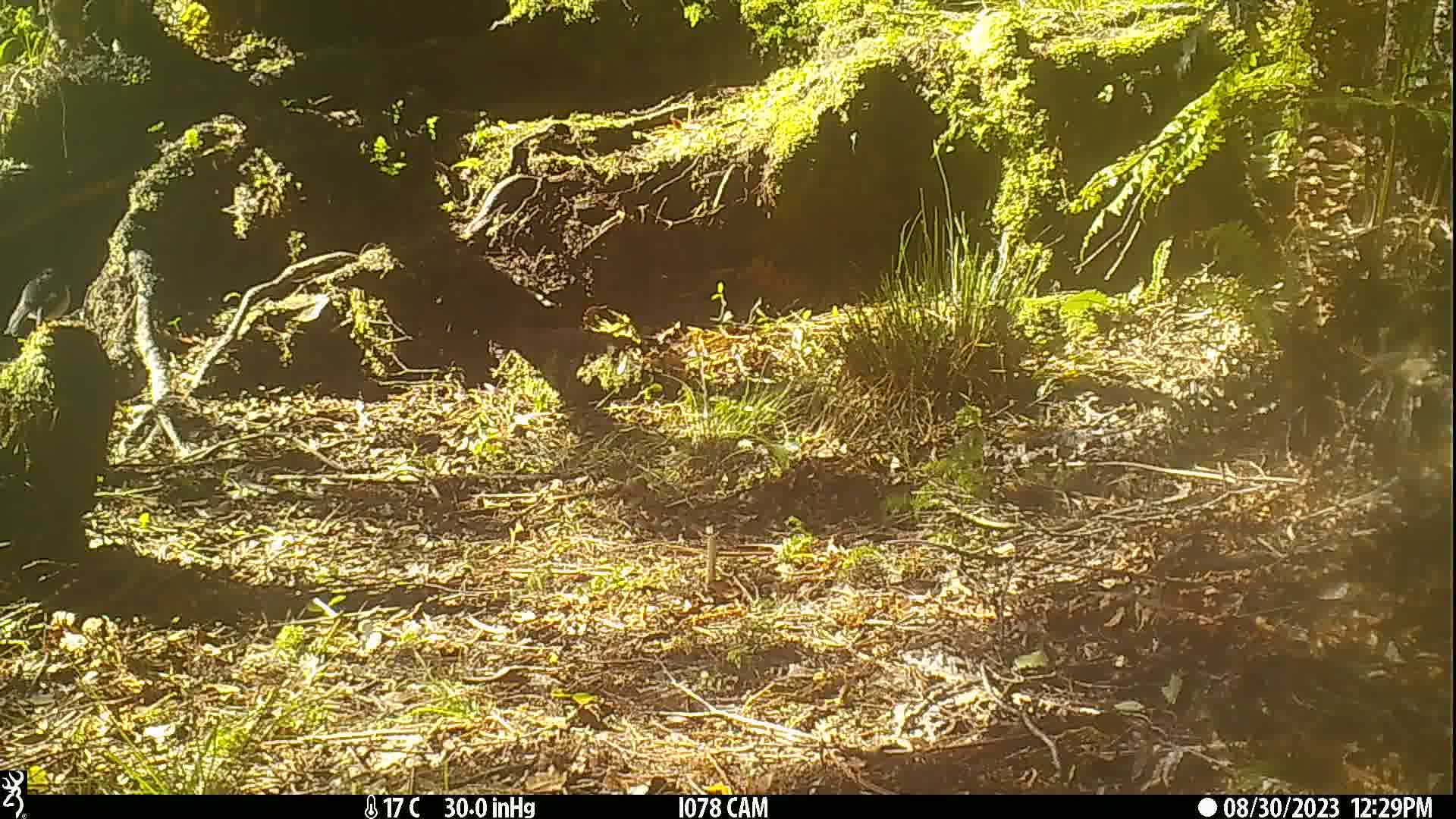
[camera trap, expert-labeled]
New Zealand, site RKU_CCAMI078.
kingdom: Animalia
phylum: Chordata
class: Aves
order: Passeriformes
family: Petroicidae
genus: Petroica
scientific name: Petroica macrocephala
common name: tomtit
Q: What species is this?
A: Tomtit (Petroica macrocephala).